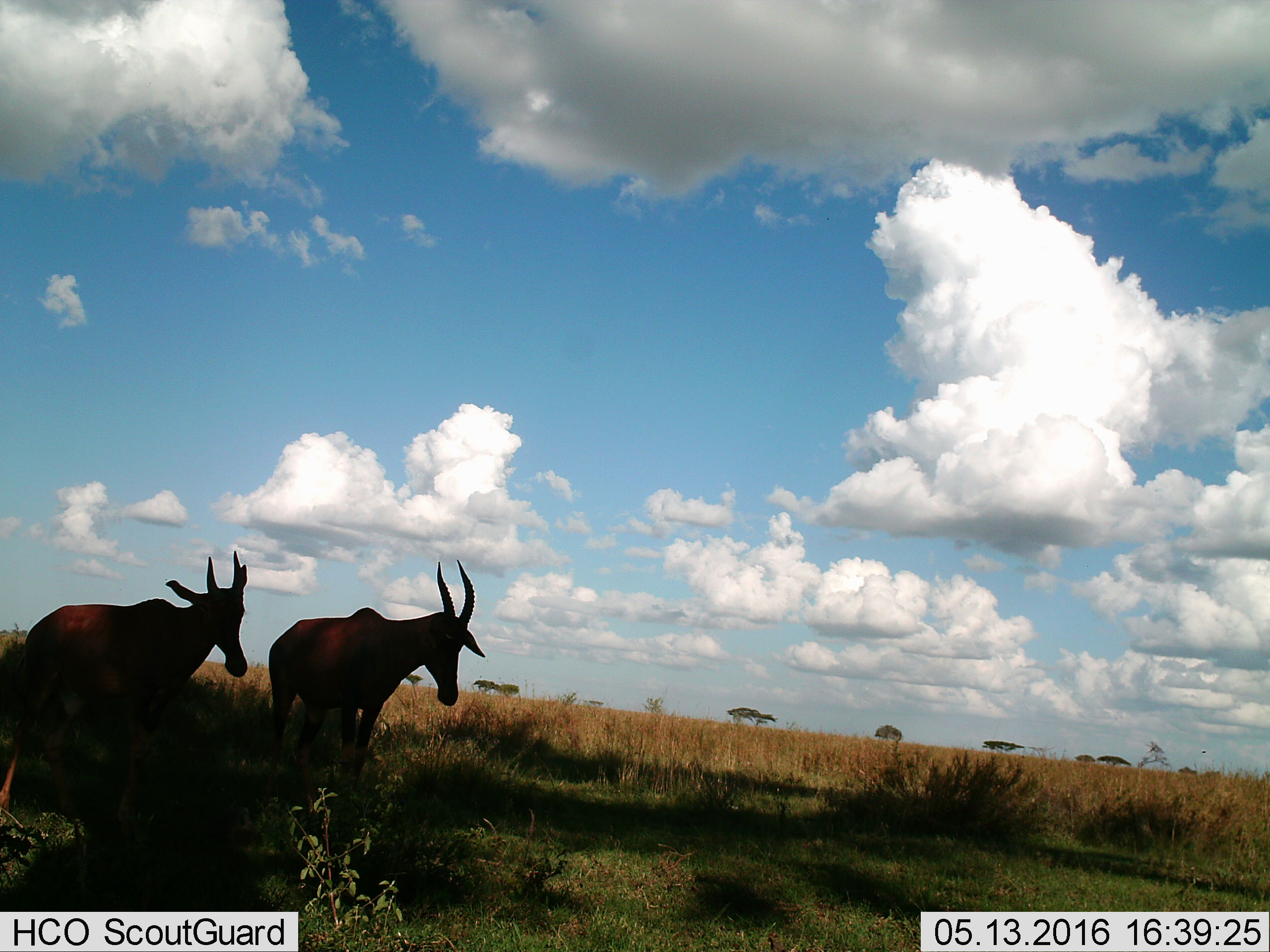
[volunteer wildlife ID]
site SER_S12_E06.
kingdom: Animalia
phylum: Chordata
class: Mammalia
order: Artiodactyla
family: Bovidae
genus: Damaliscus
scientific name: Damaliscus lunatus jimela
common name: topi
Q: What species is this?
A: Topi (Damaliscus lunatus jimela).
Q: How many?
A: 2.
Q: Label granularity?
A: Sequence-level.